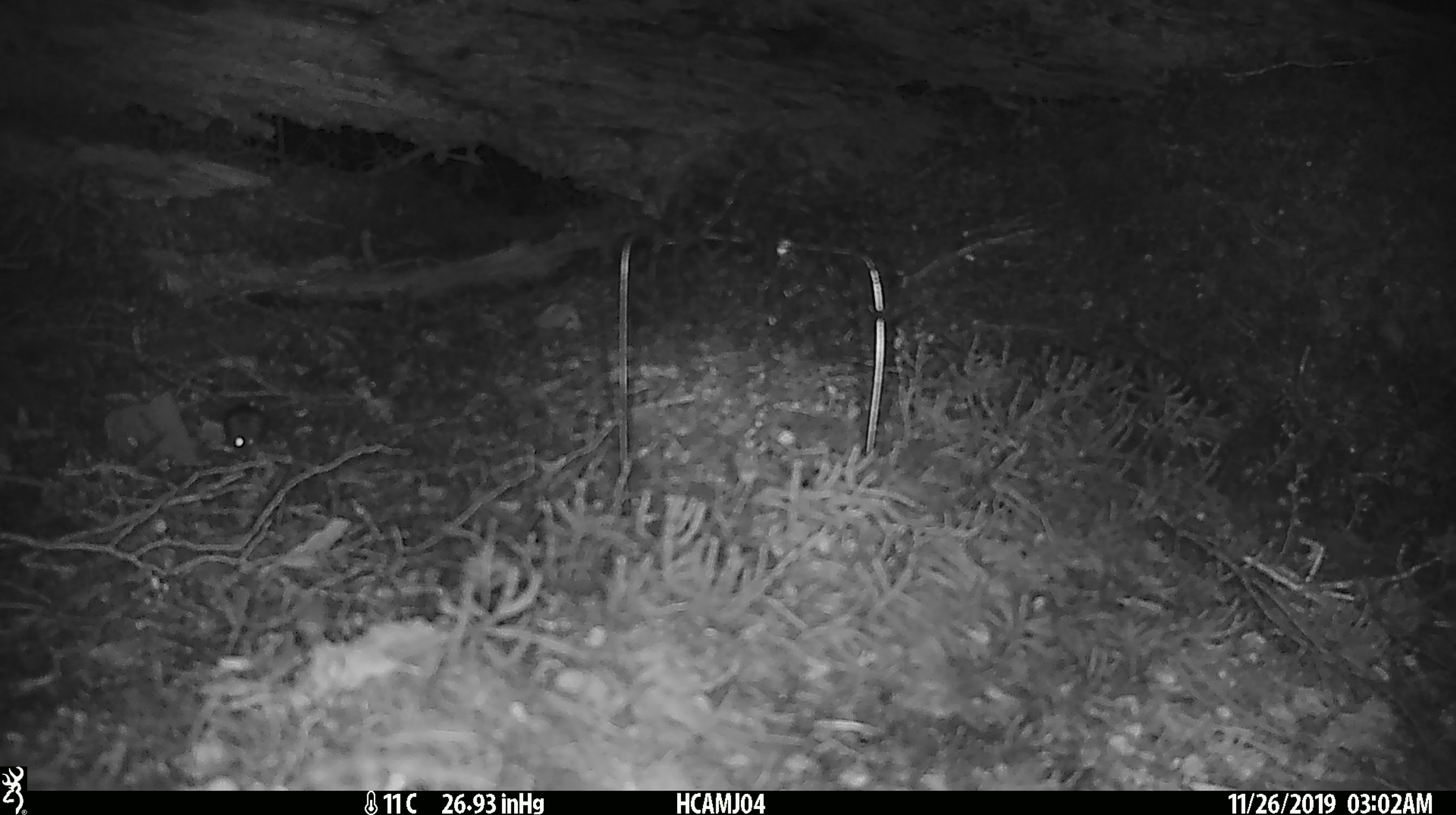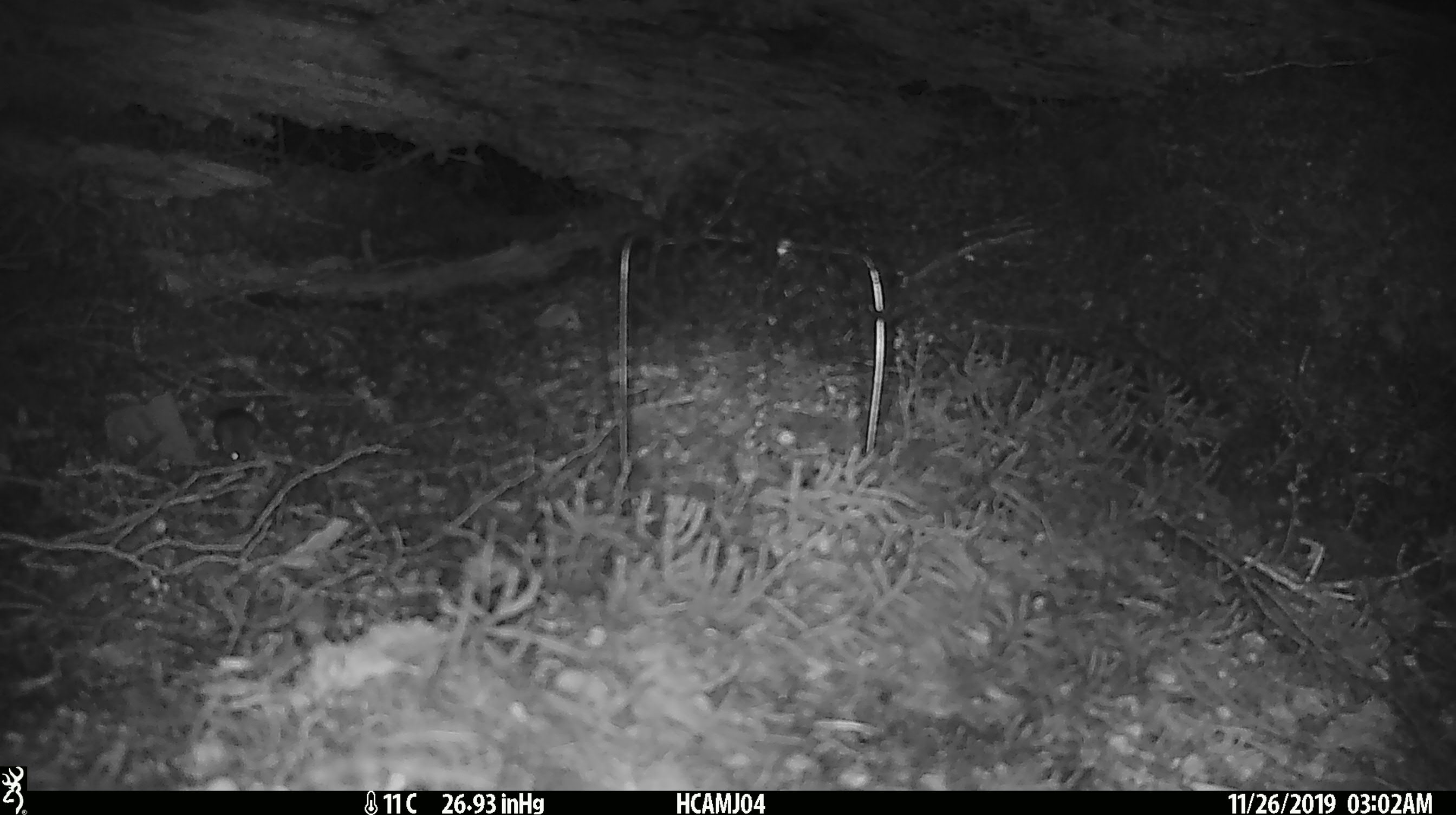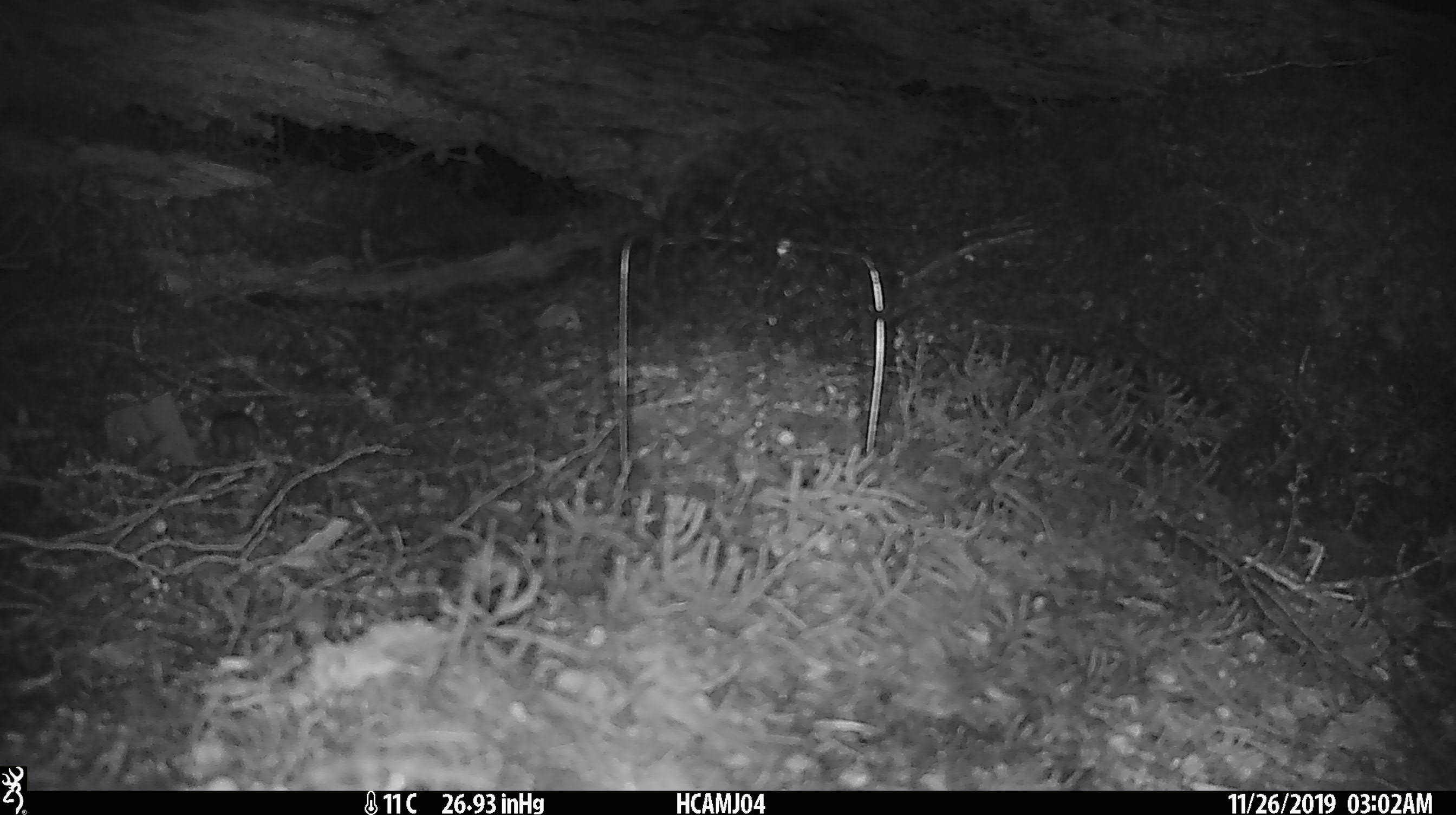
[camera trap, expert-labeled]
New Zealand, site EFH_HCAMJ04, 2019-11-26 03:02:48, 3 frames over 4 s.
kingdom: Animalia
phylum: Chordata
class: Mammalia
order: Rodentia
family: Muridae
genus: Mus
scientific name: Mus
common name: mouse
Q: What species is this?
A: Mouse (Mus).